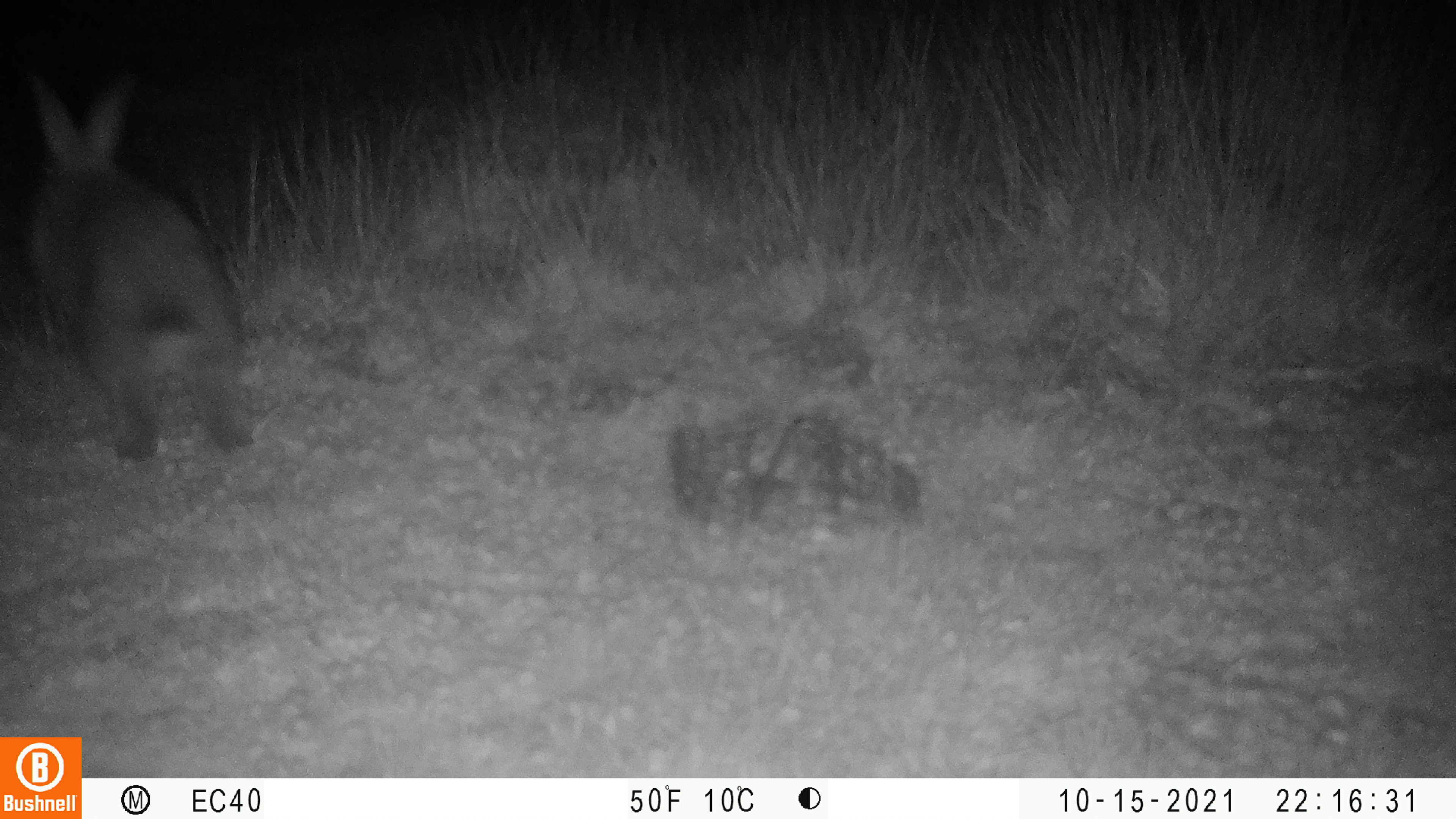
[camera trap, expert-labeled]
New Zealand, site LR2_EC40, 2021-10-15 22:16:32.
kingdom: Animalia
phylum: Chordata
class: Mammalia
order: Lagomorpha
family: Leporidae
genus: Oryctolagus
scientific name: Oryctolagus cuniculus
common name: european rabbit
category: rabbit